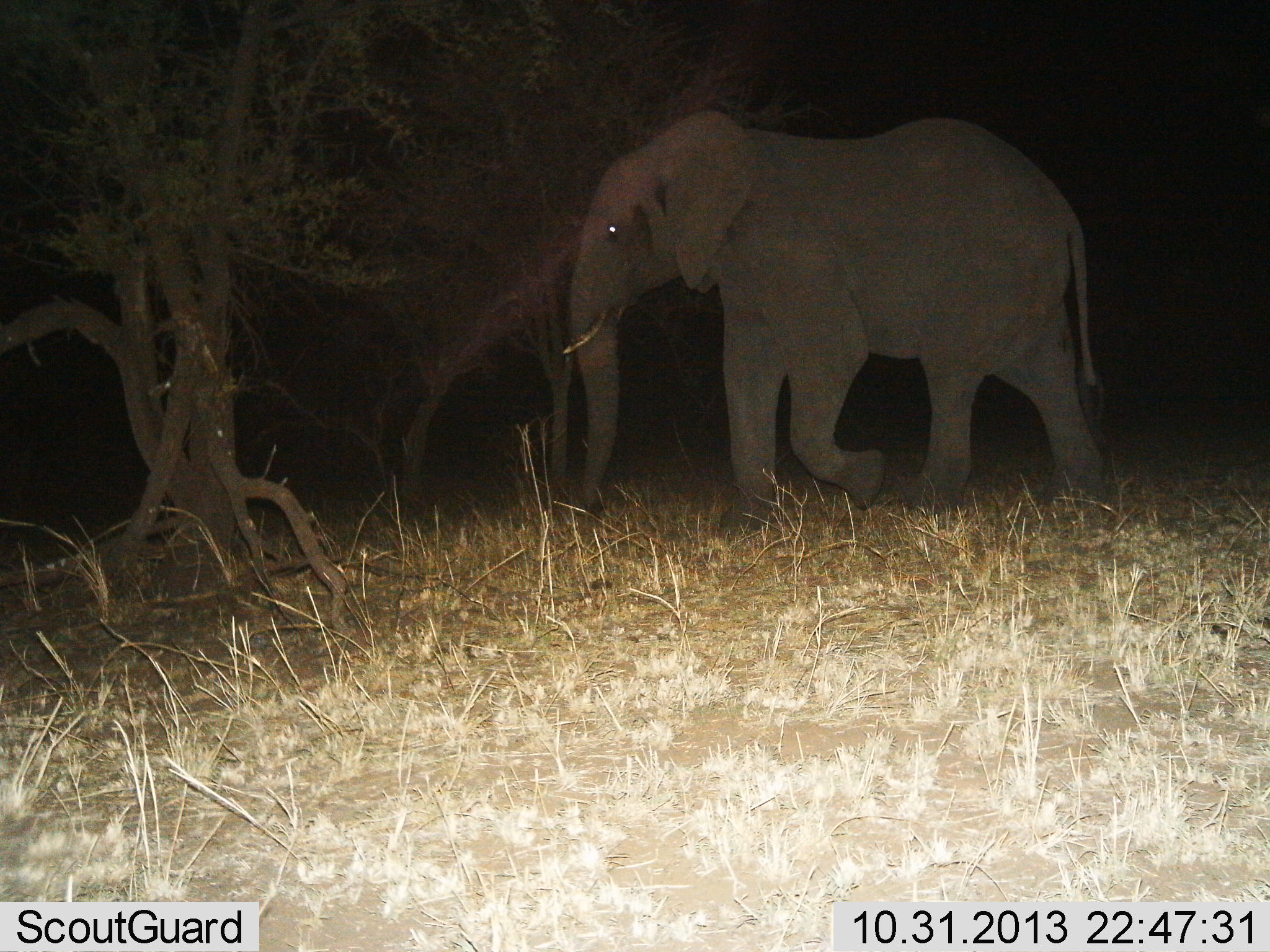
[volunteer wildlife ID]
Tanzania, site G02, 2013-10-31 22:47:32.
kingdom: Animalia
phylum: Chordata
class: Mammalia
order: Proboscidea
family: Elephantidae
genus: Loxodonta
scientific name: Loxodonta africana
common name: african bush elephant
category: elephant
Elephant (african bush elephant) (Loxodonta africana), count 1. Behavior (volunteer vote fractions): standing 0%, resting 0%, moving 100%, interacting 0%. Young present (vote fraction): 0%. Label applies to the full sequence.